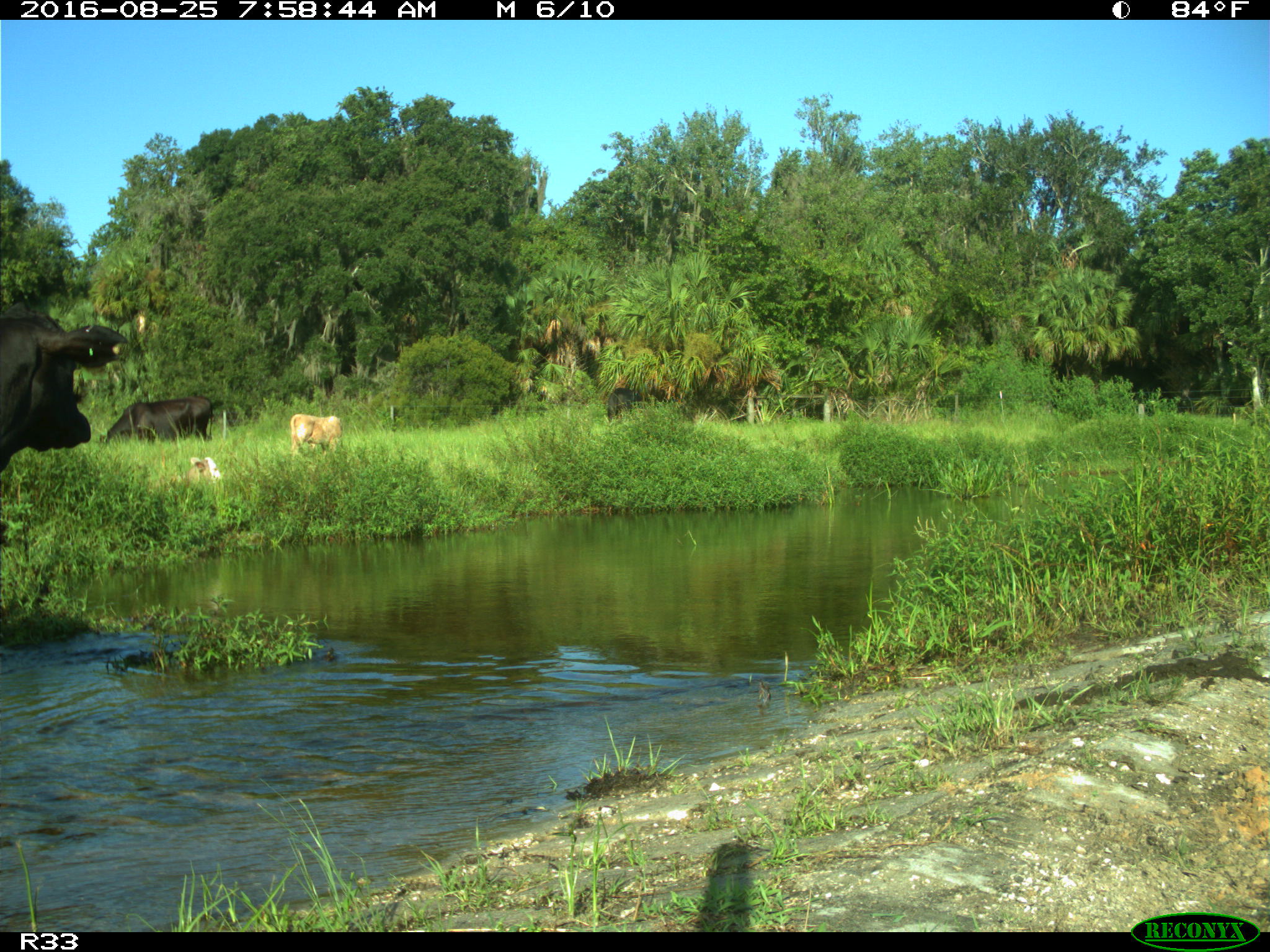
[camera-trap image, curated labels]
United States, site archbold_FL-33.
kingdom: Animalia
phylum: Chordata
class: Mammalia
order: Artiodactyla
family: Bovidae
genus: Bos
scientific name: Bos taurus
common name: domestic cow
Bos taurus (domestic cow).